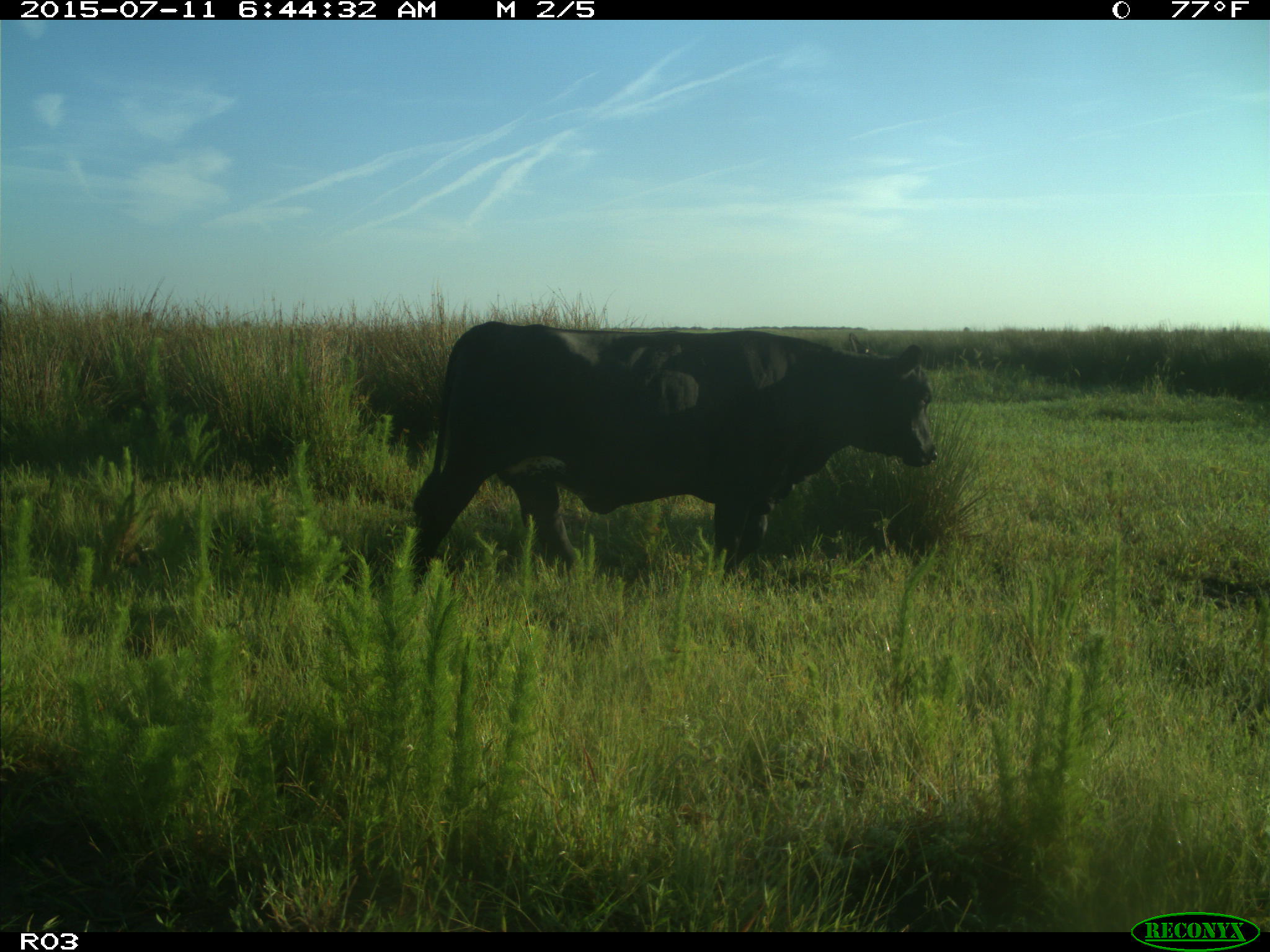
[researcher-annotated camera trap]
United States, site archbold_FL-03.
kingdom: Animalia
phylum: Chordata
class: Mammalia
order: Artiodactyla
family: Bovidae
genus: Bos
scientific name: Bos taurus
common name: domestic cow